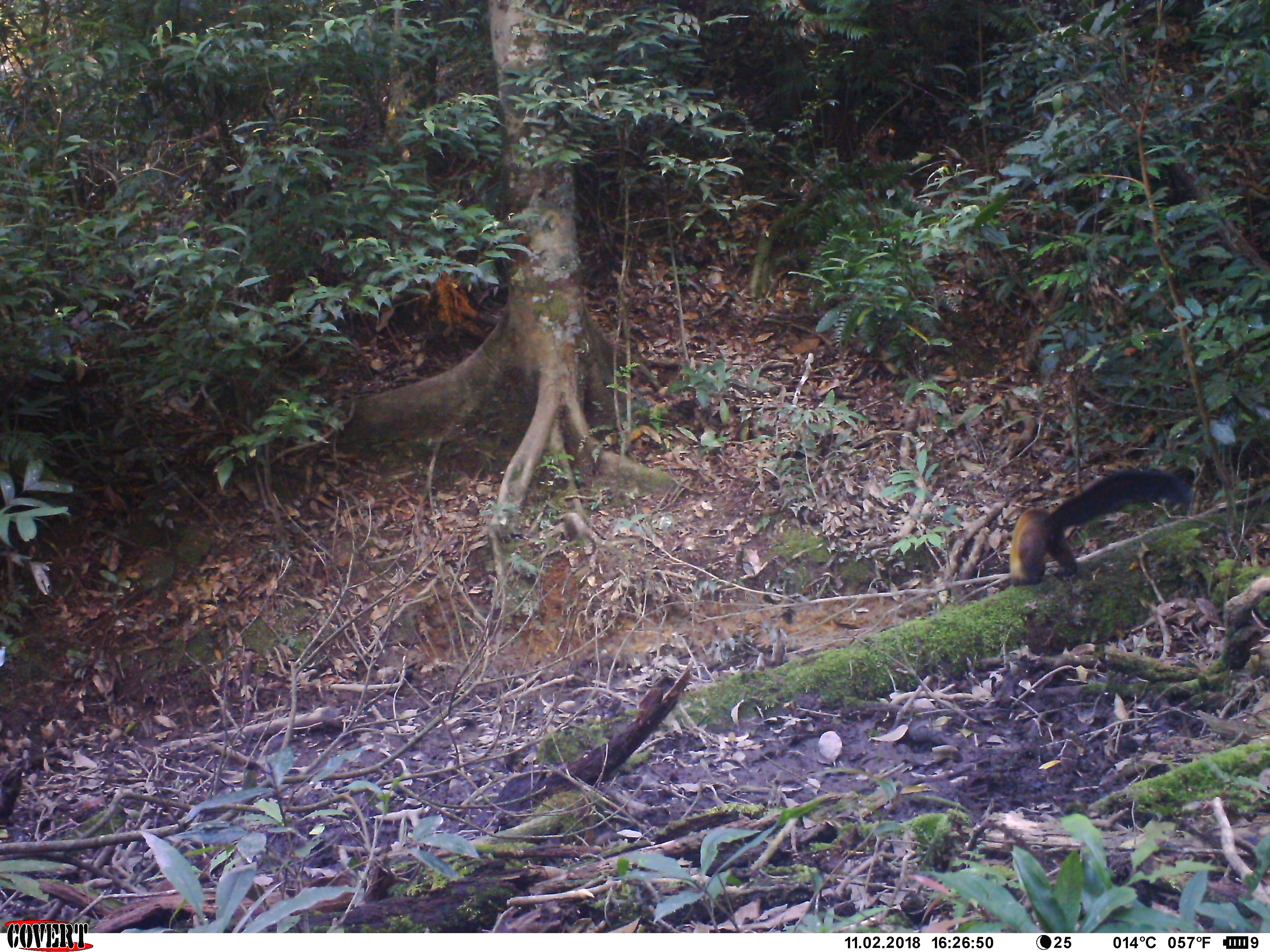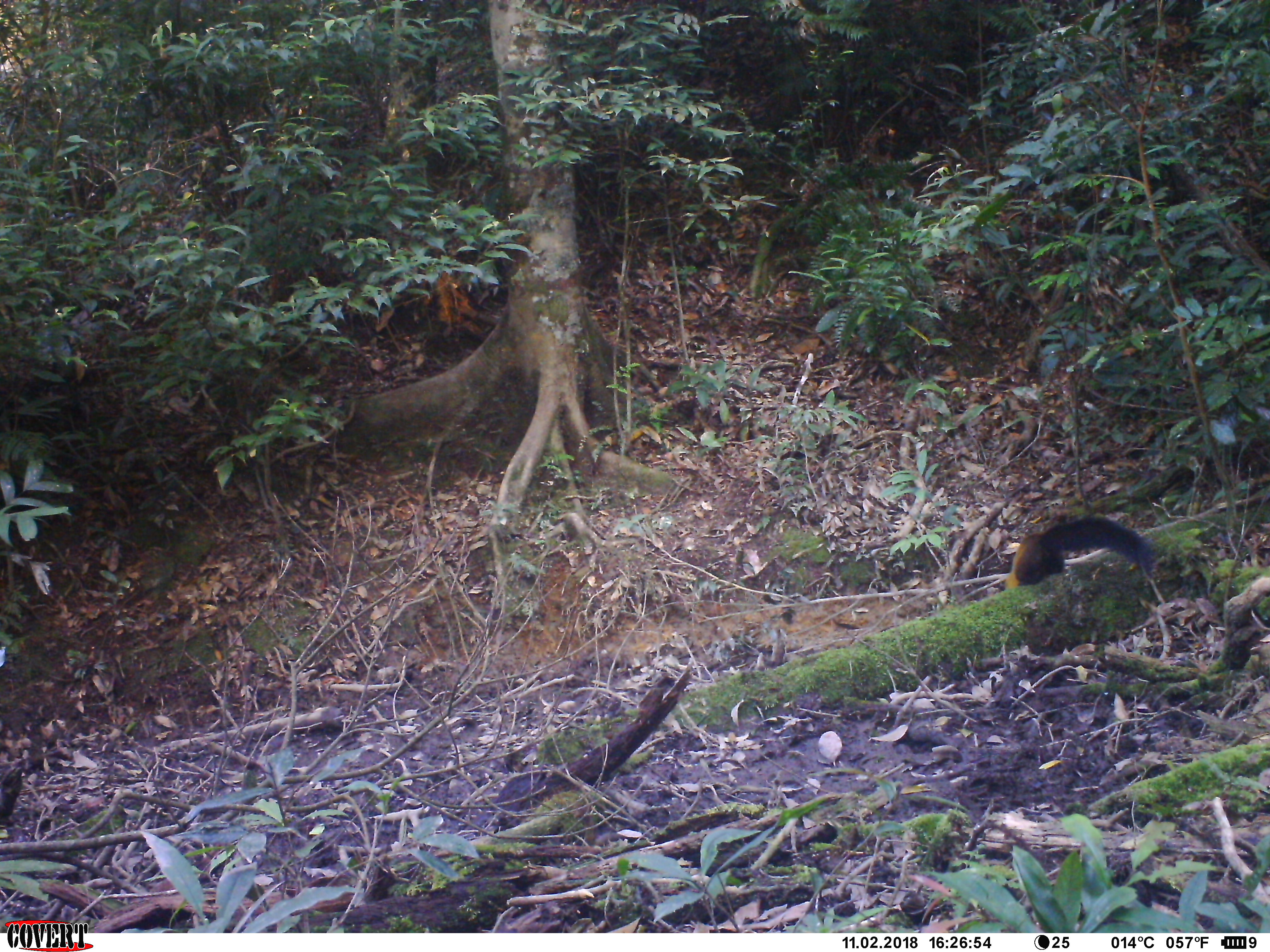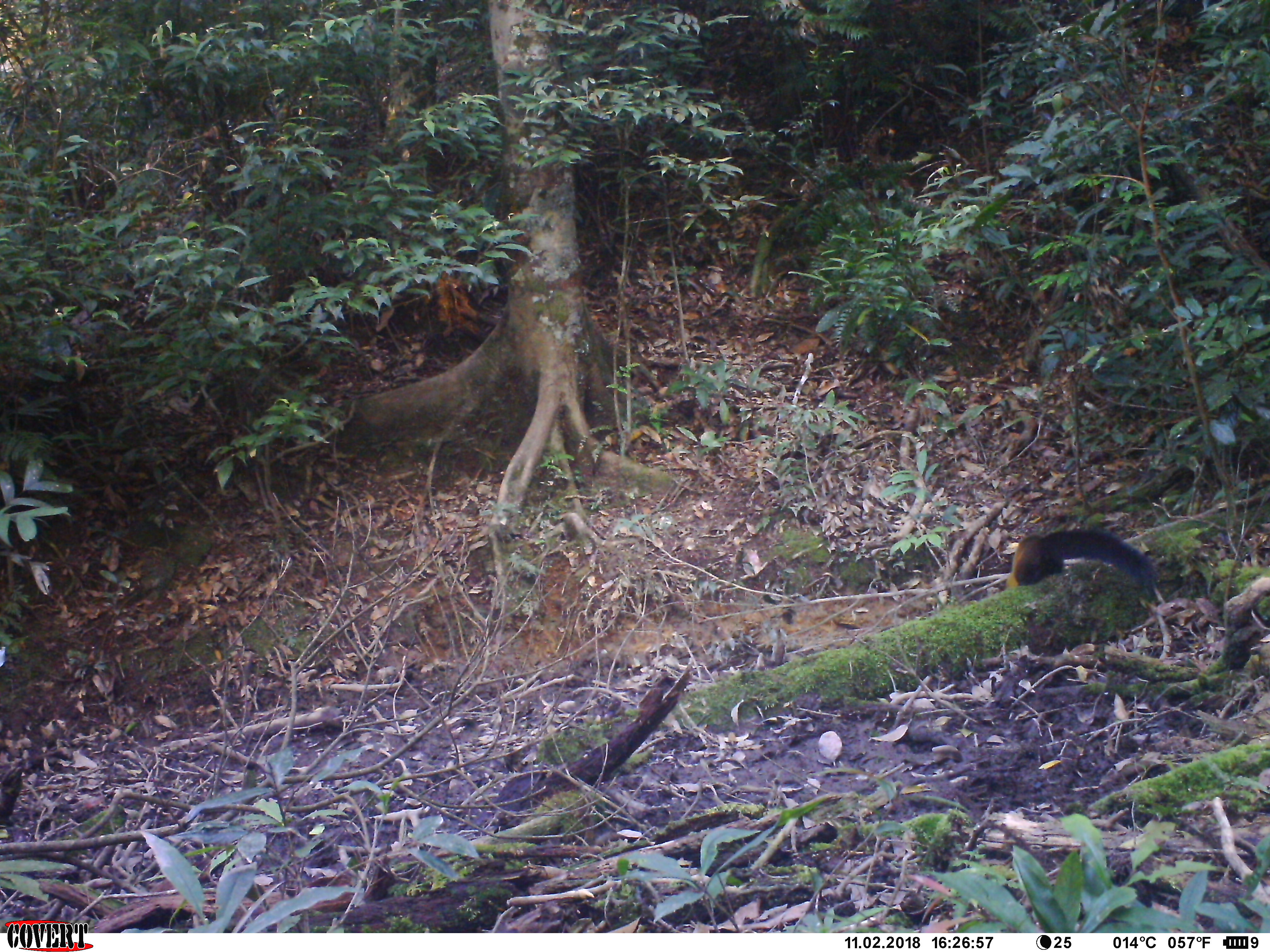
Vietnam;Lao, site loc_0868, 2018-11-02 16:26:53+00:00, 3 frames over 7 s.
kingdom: Animalia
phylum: Chordata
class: Mammalia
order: Carnivora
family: Mustelidae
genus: Martes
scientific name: Martes flavigula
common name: yellow-throated marten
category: yellow throated marten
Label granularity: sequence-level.